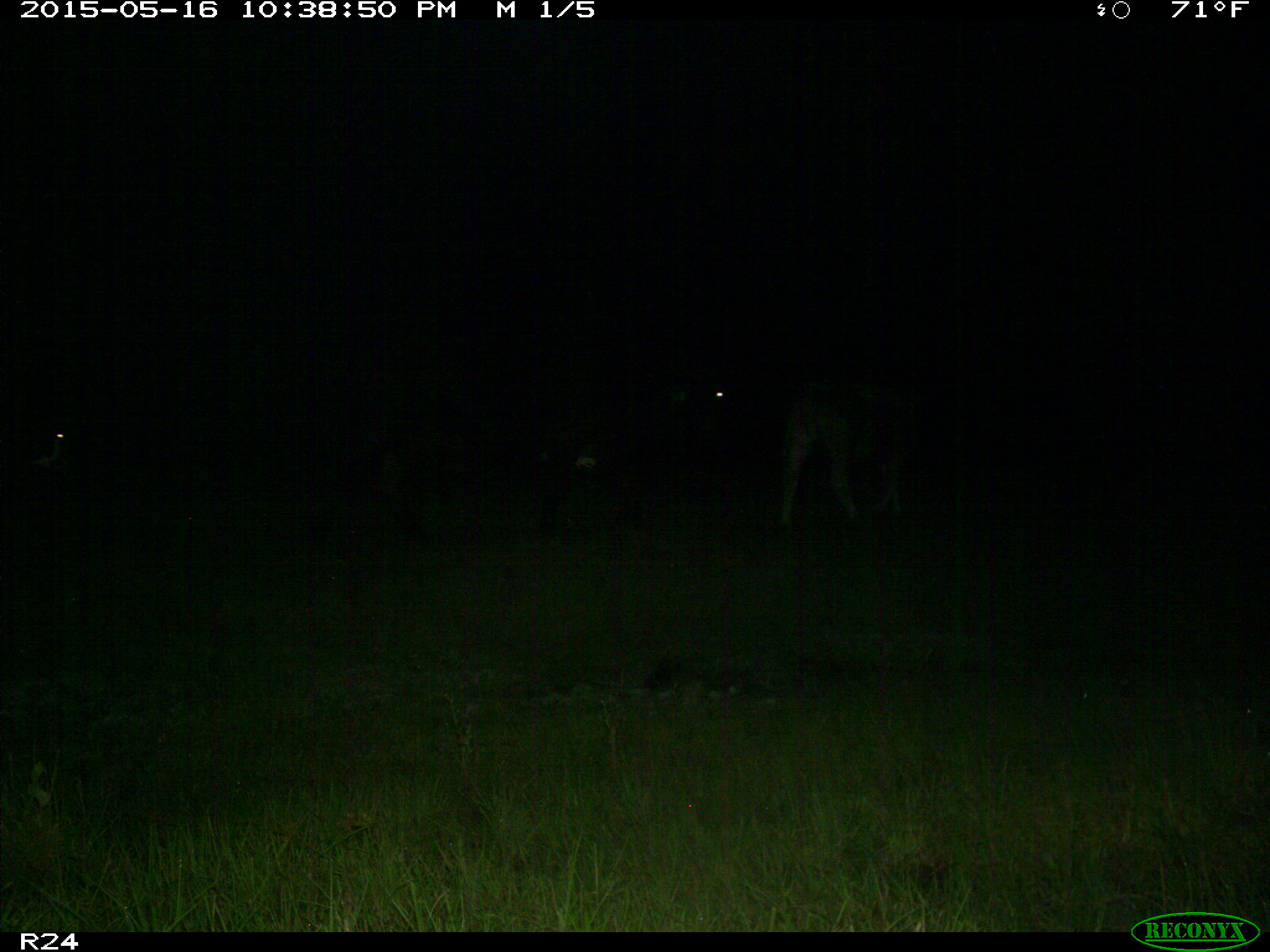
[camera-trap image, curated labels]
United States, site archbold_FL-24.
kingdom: Animalia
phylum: Chordata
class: Mammalia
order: Artiodactyla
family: Bovidae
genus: Bos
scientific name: Bos taurus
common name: domestic cow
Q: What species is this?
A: Bos taurus (domestic cow).